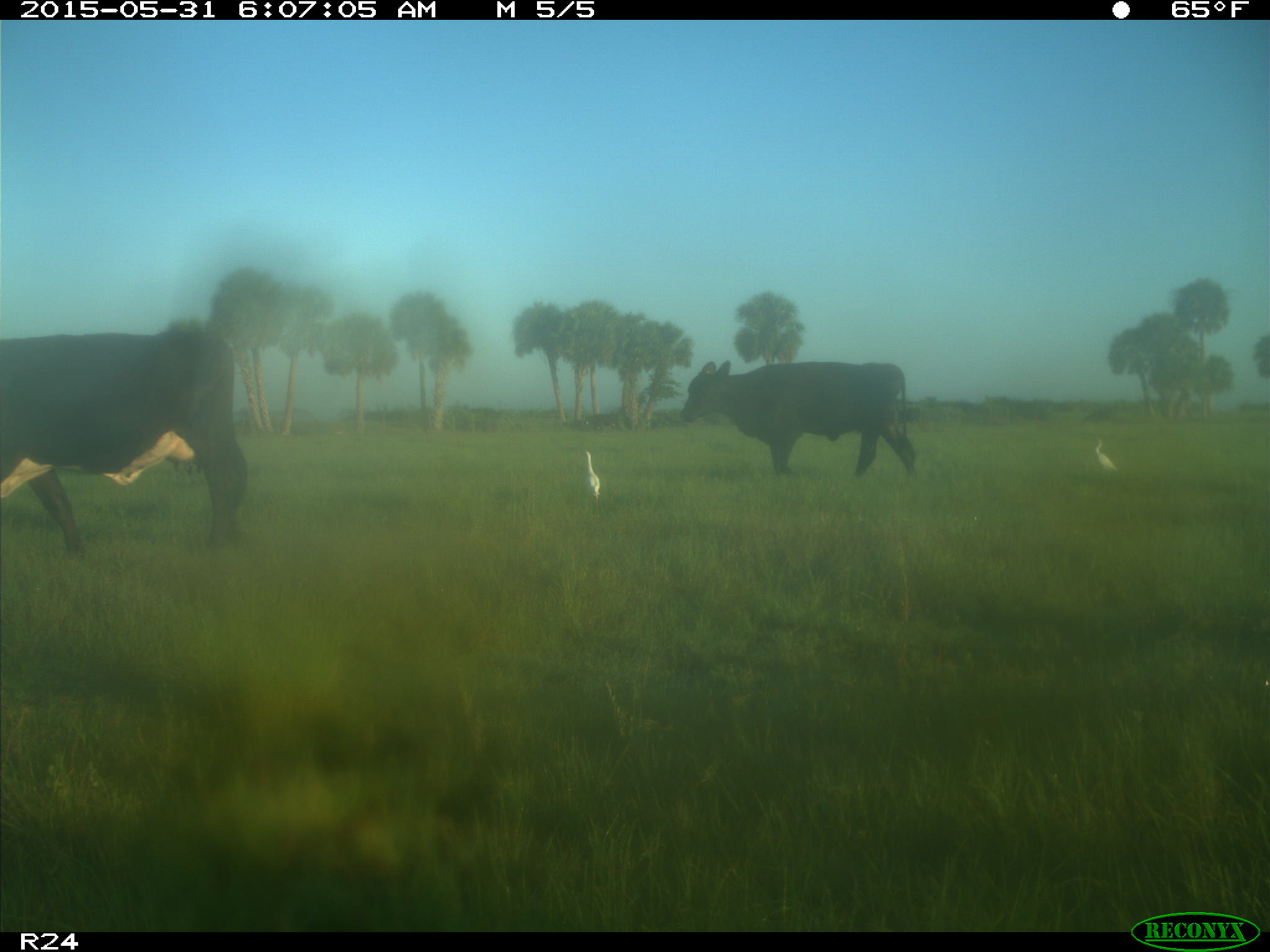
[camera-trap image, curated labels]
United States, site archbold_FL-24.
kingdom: Animalia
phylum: Chordata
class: Mammalia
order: Artiodactyla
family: Bovidae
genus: Bos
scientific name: Bos taurus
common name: domestic cow